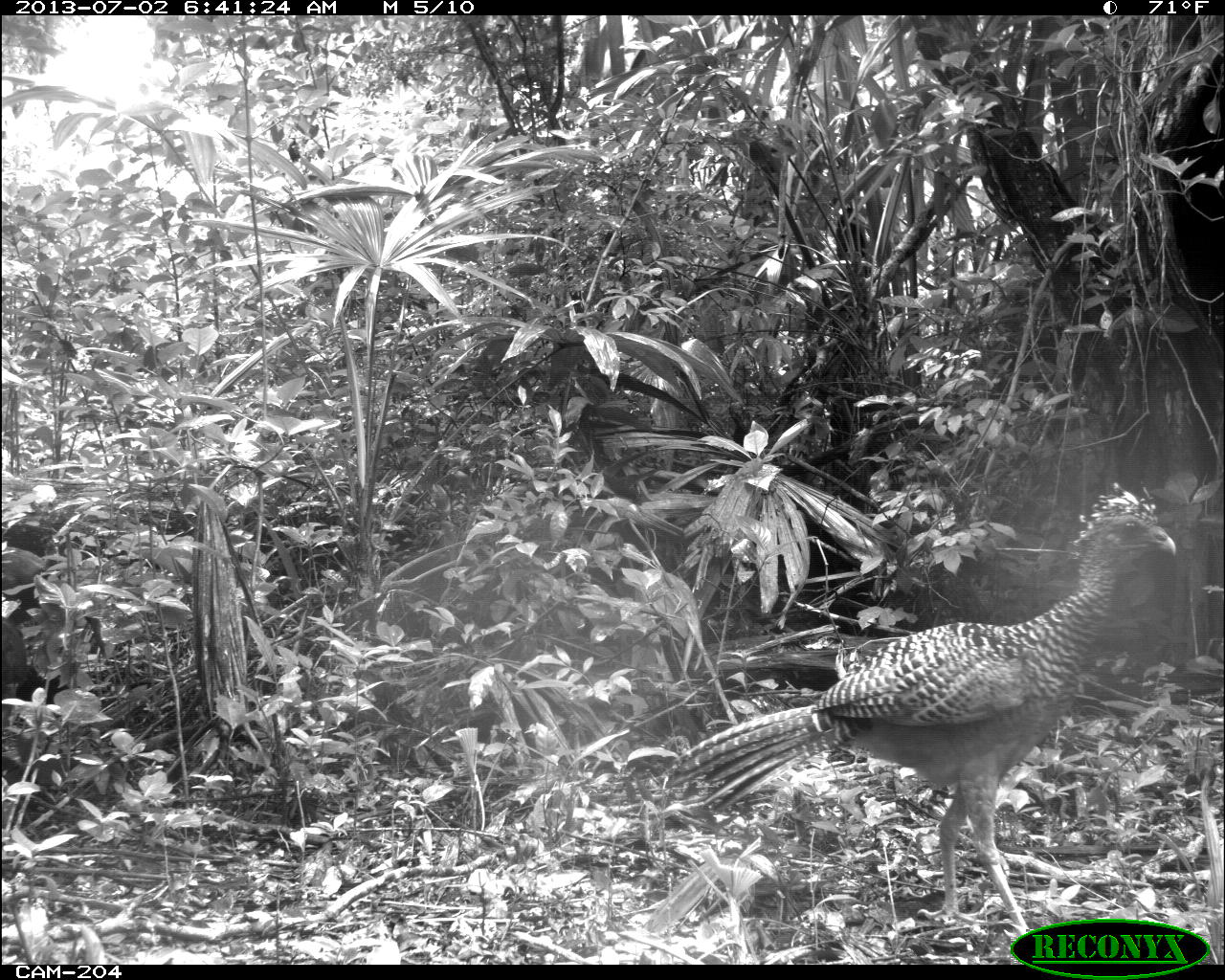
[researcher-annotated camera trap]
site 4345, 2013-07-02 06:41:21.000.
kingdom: Animalia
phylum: Chordata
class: Aves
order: Galliformes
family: Cracidae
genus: Crax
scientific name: Crax rubra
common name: great curassow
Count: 2.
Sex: female.